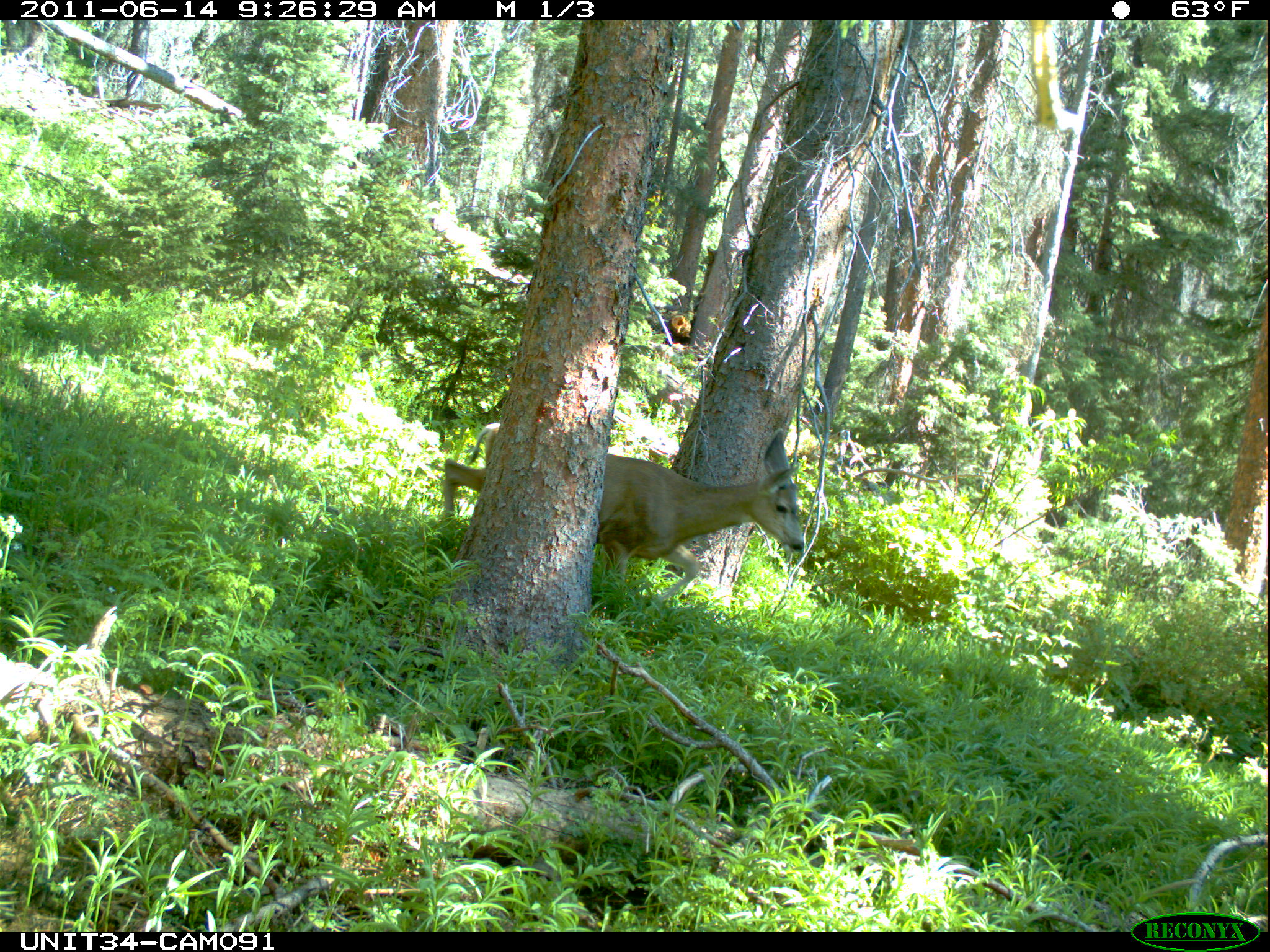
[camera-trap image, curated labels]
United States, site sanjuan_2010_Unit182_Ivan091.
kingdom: Animalia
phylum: Chordata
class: Mammalia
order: Artiodactyla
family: Cervidae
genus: Odocoileus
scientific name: Odocoileus hemionus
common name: mule deer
Odocoileus hemionus (mule deer).